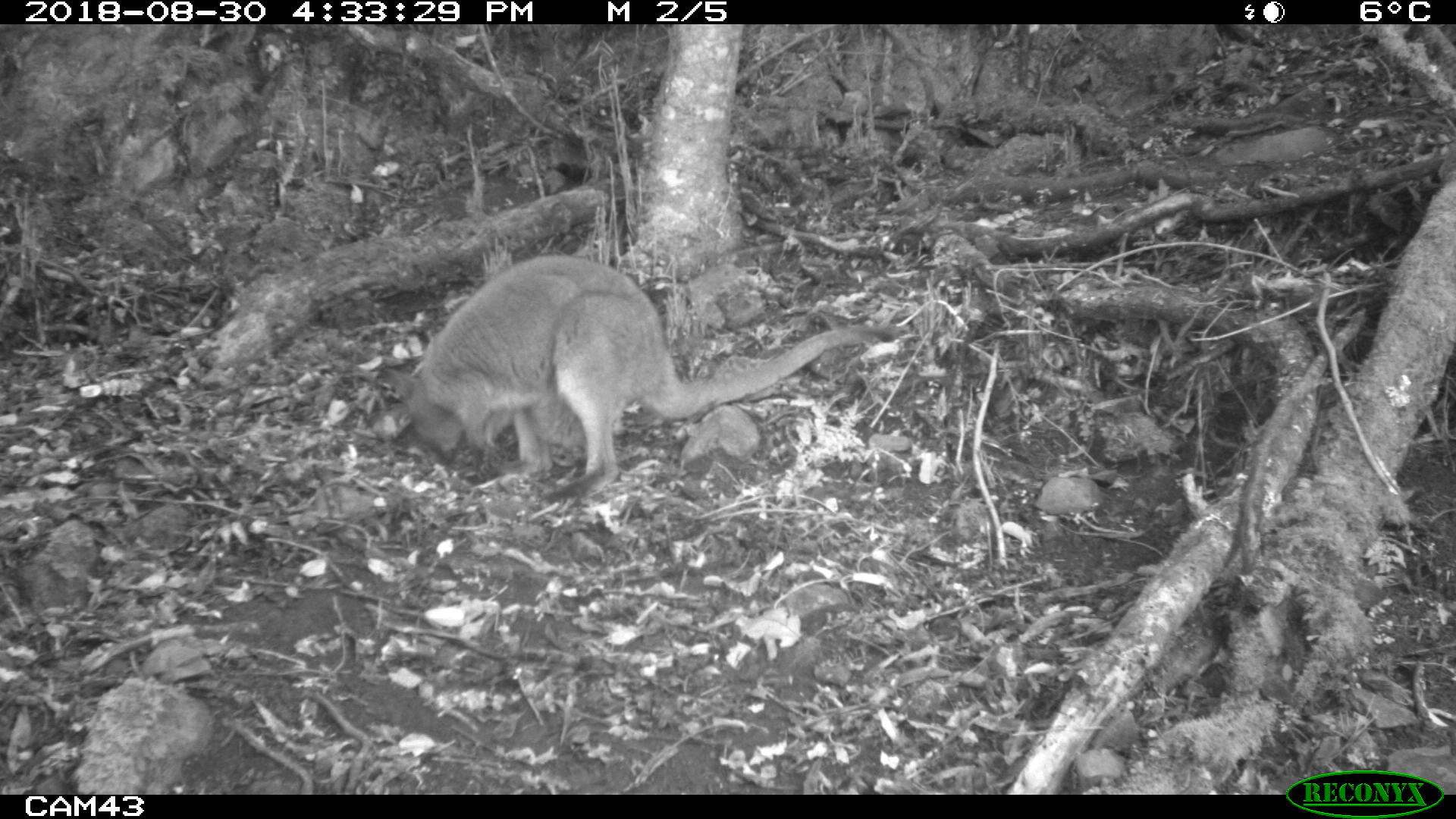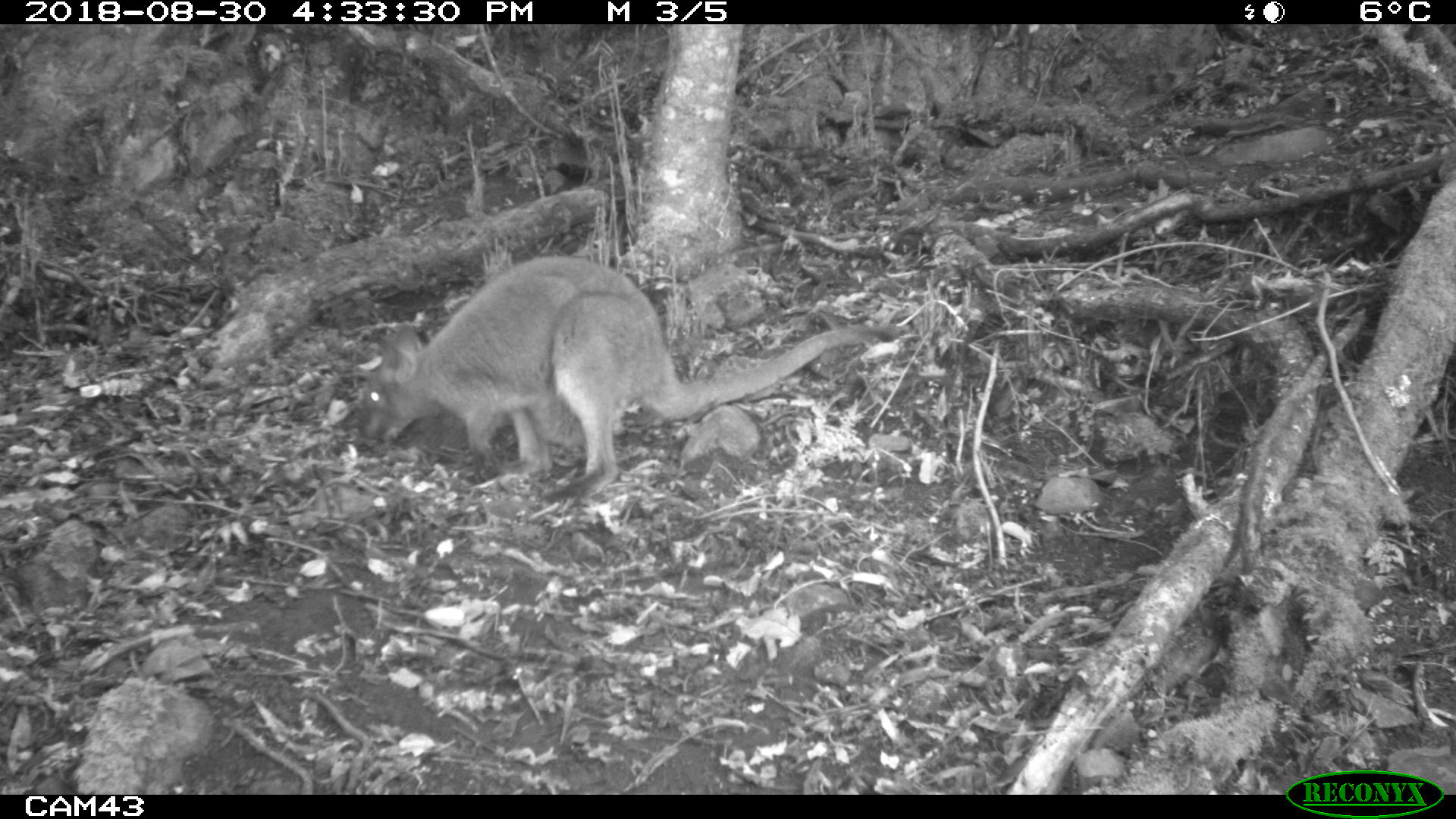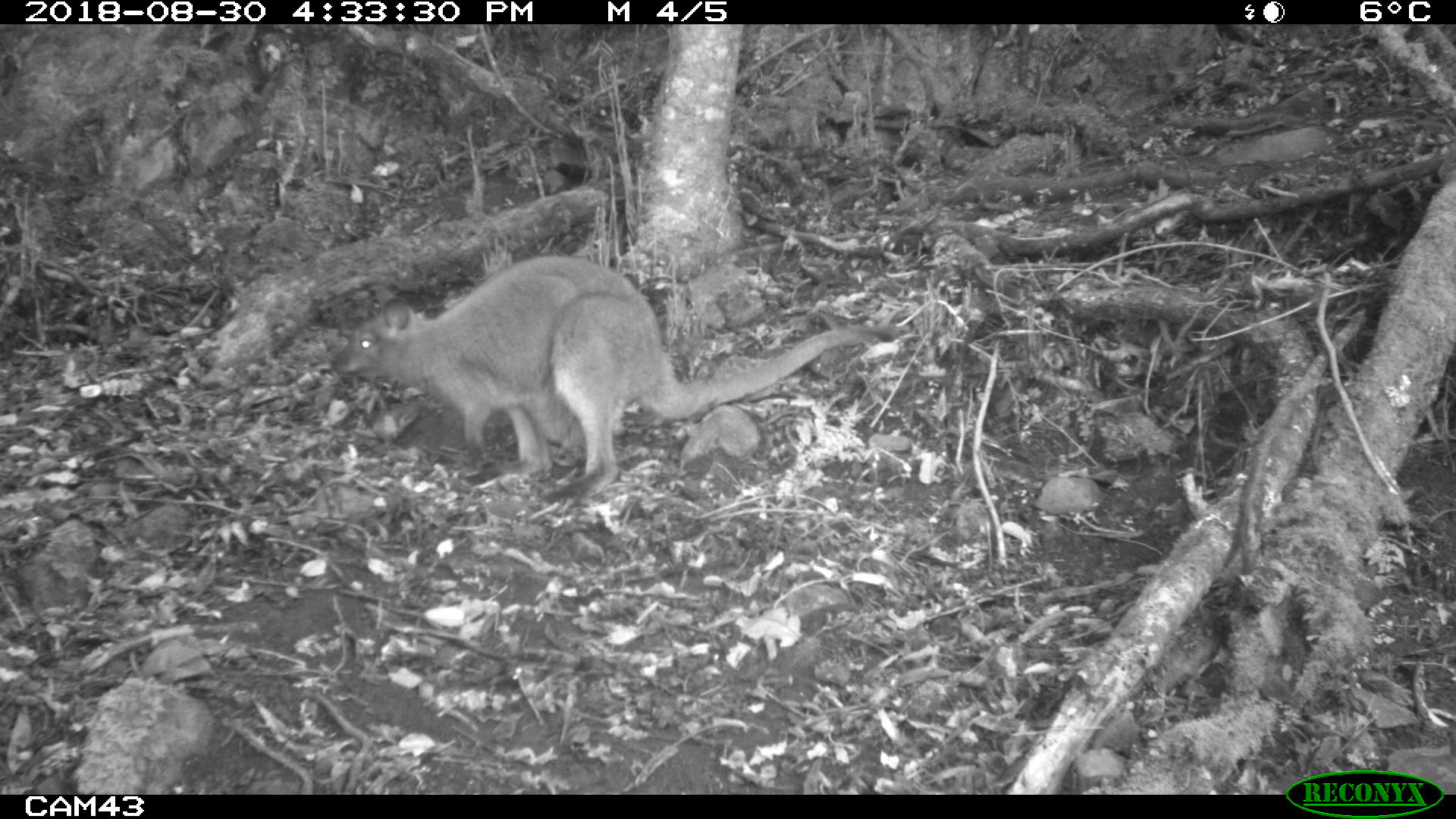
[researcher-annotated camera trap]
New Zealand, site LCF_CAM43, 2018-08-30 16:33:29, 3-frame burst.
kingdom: Animalia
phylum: Chordata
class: Mammalia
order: Diprotodontia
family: Macropodidae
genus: Notamacropus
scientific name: Notamacropus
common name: wallaby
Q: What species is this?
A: Wallaby (Notamacropus).